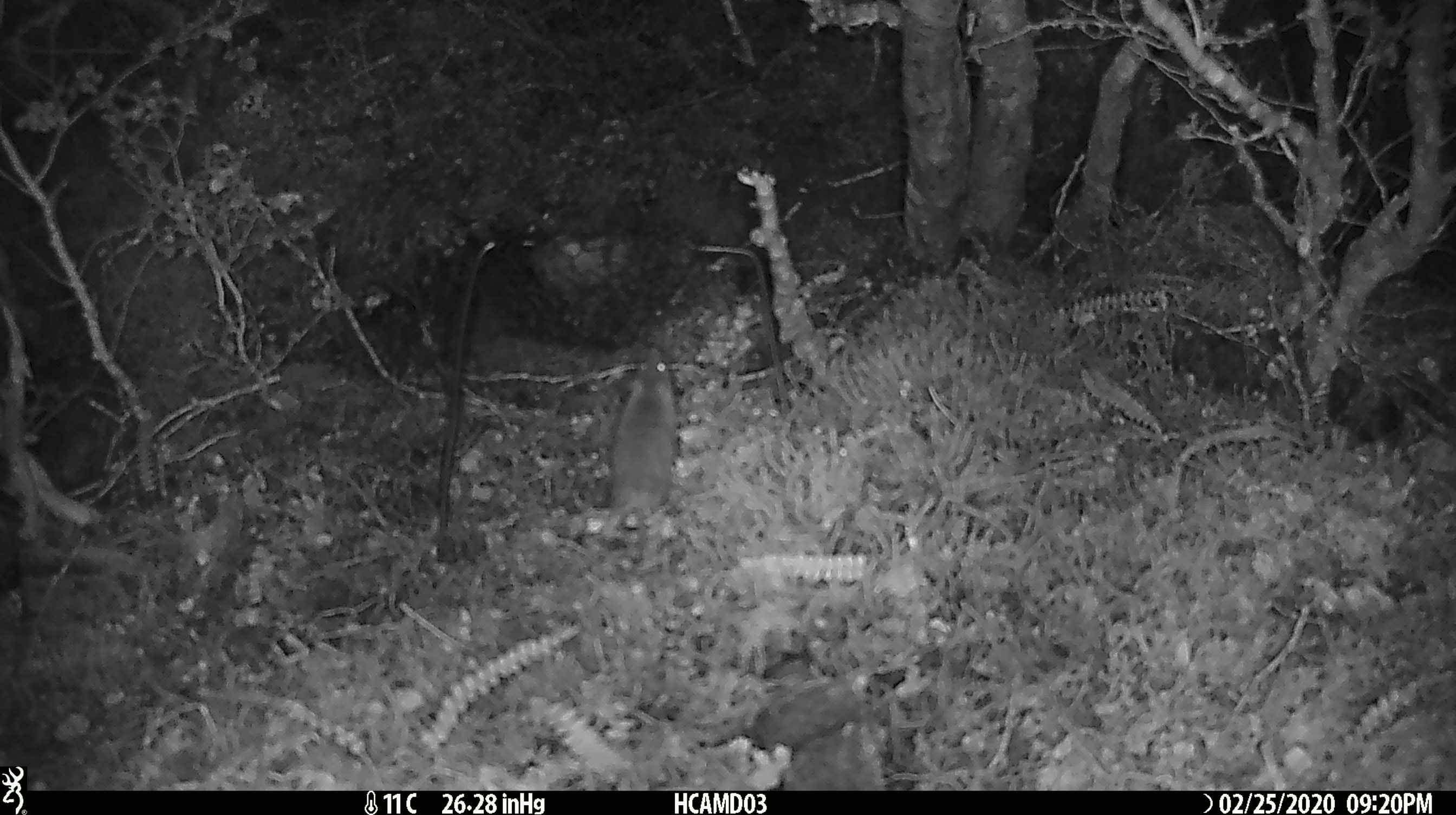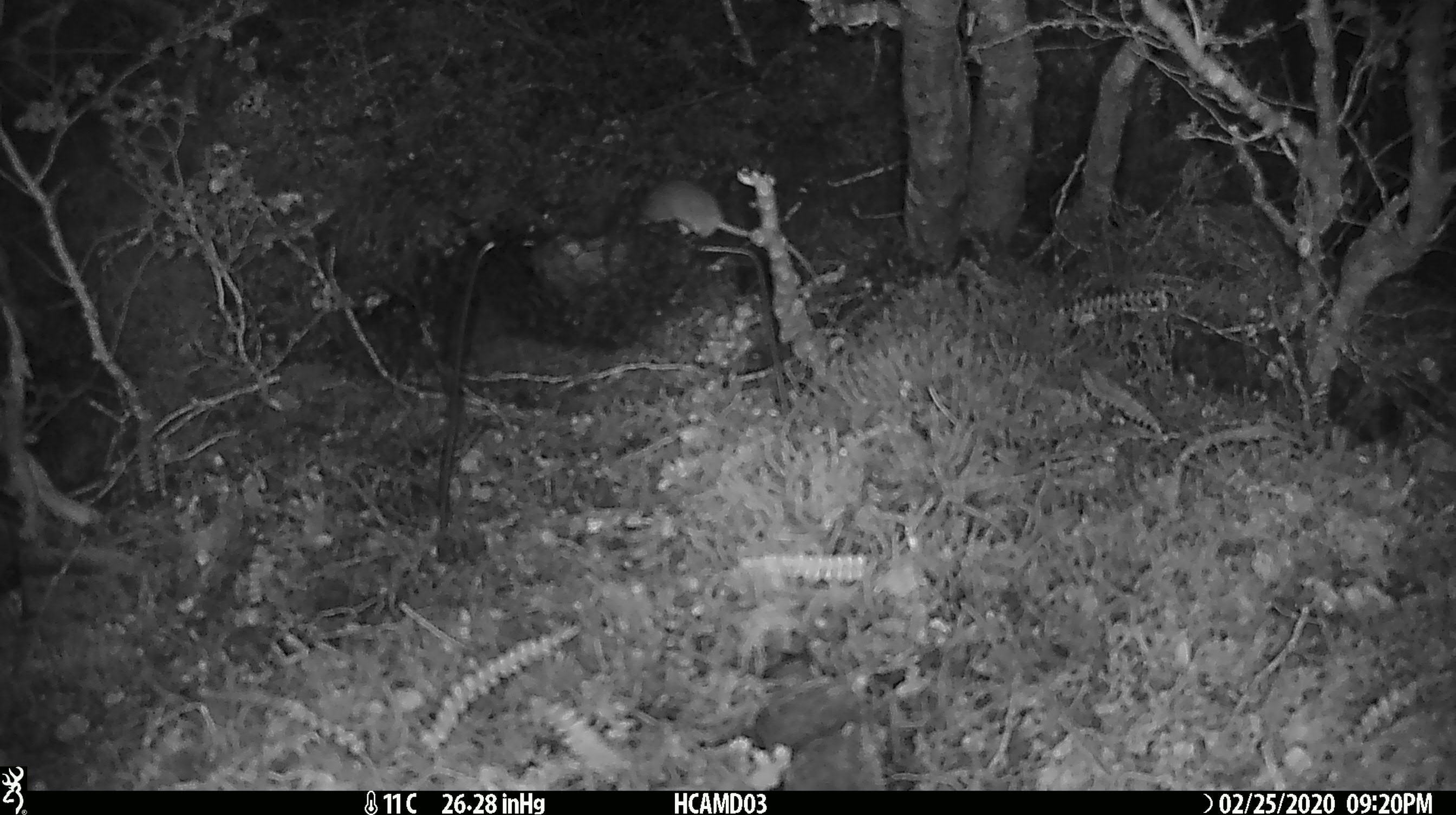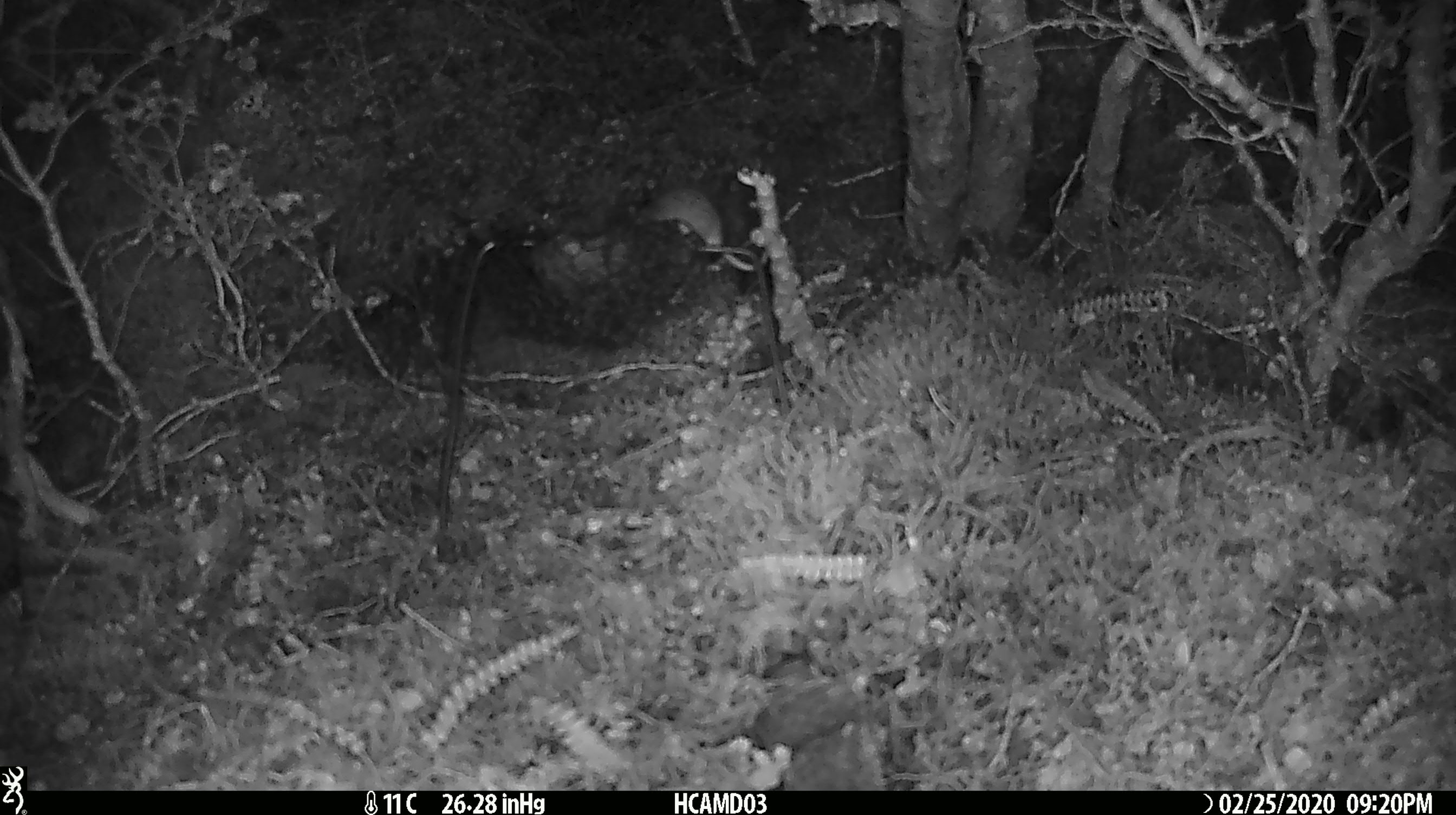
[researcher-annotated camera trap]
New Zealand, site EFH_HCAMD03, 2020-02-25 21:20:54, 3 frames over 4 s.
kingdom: Animalia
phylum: Chordata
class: Mammalia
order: Rodentia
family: Muridae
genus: Mus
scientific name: Mus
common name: mouse